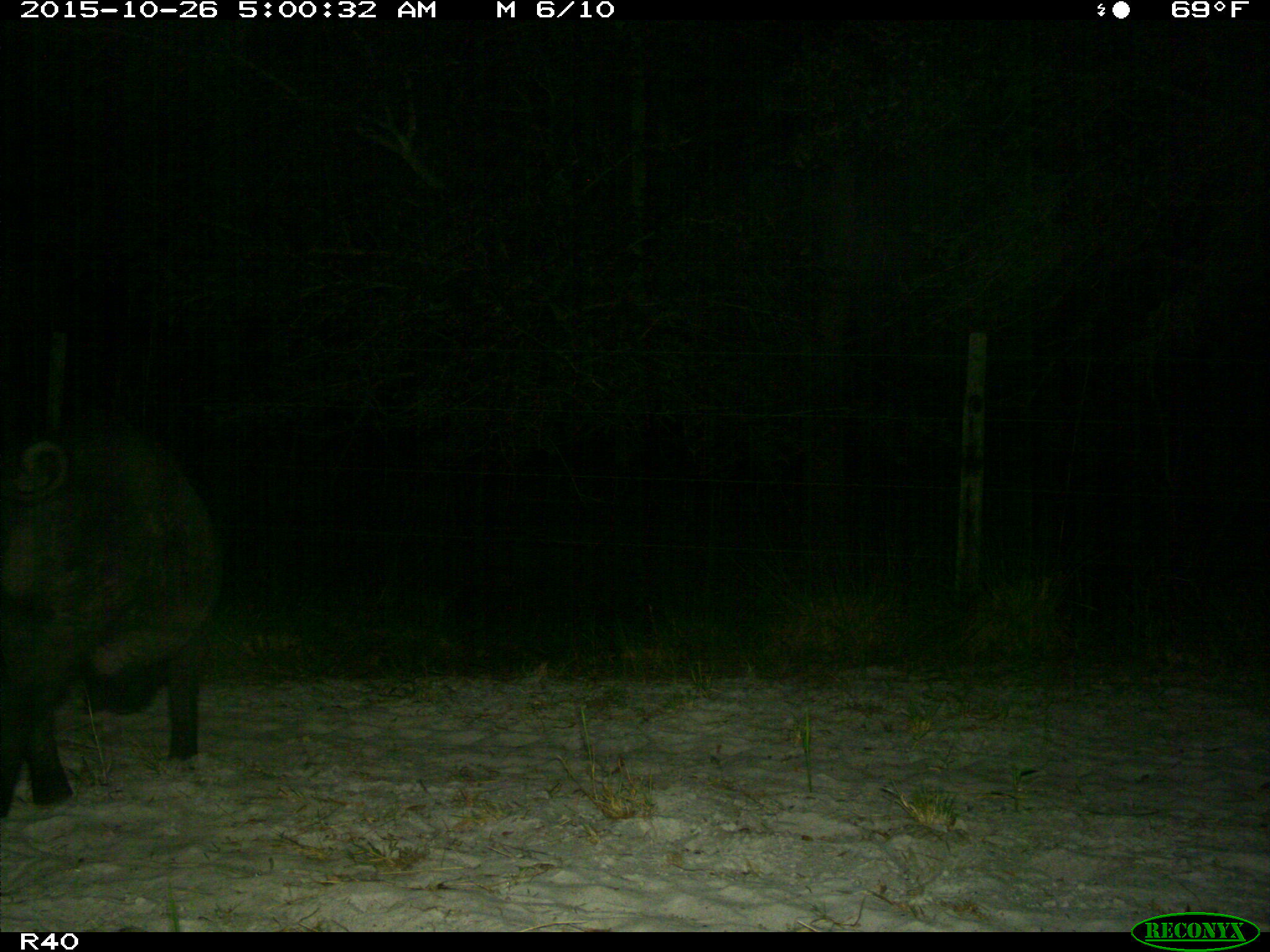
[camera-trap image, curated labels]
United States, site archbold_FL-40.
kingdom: Animalia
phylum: Chordata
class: Mammalia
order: Artiodactyla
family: Suidae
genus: Sus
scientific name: Sus scrofa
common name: wild boar